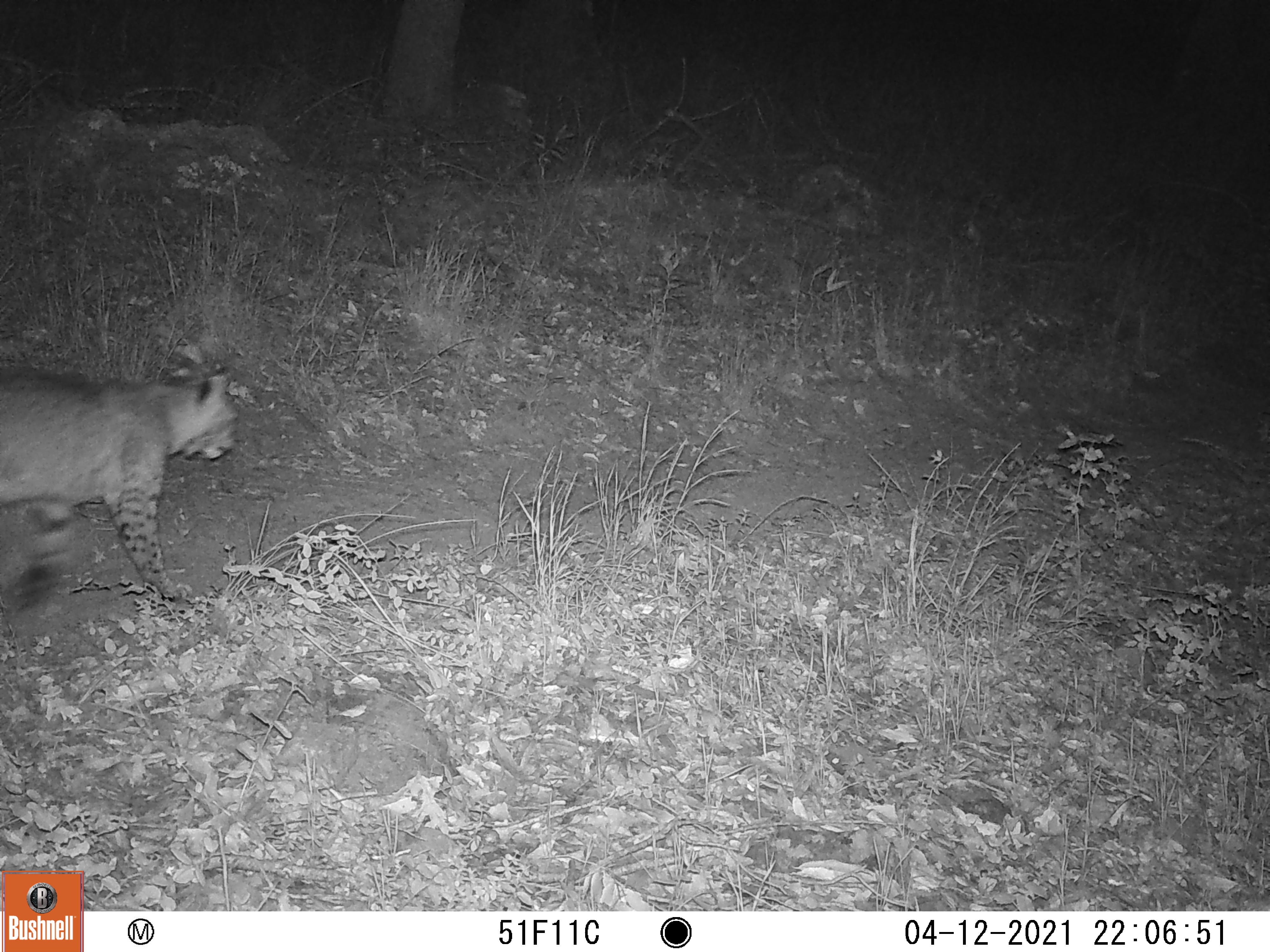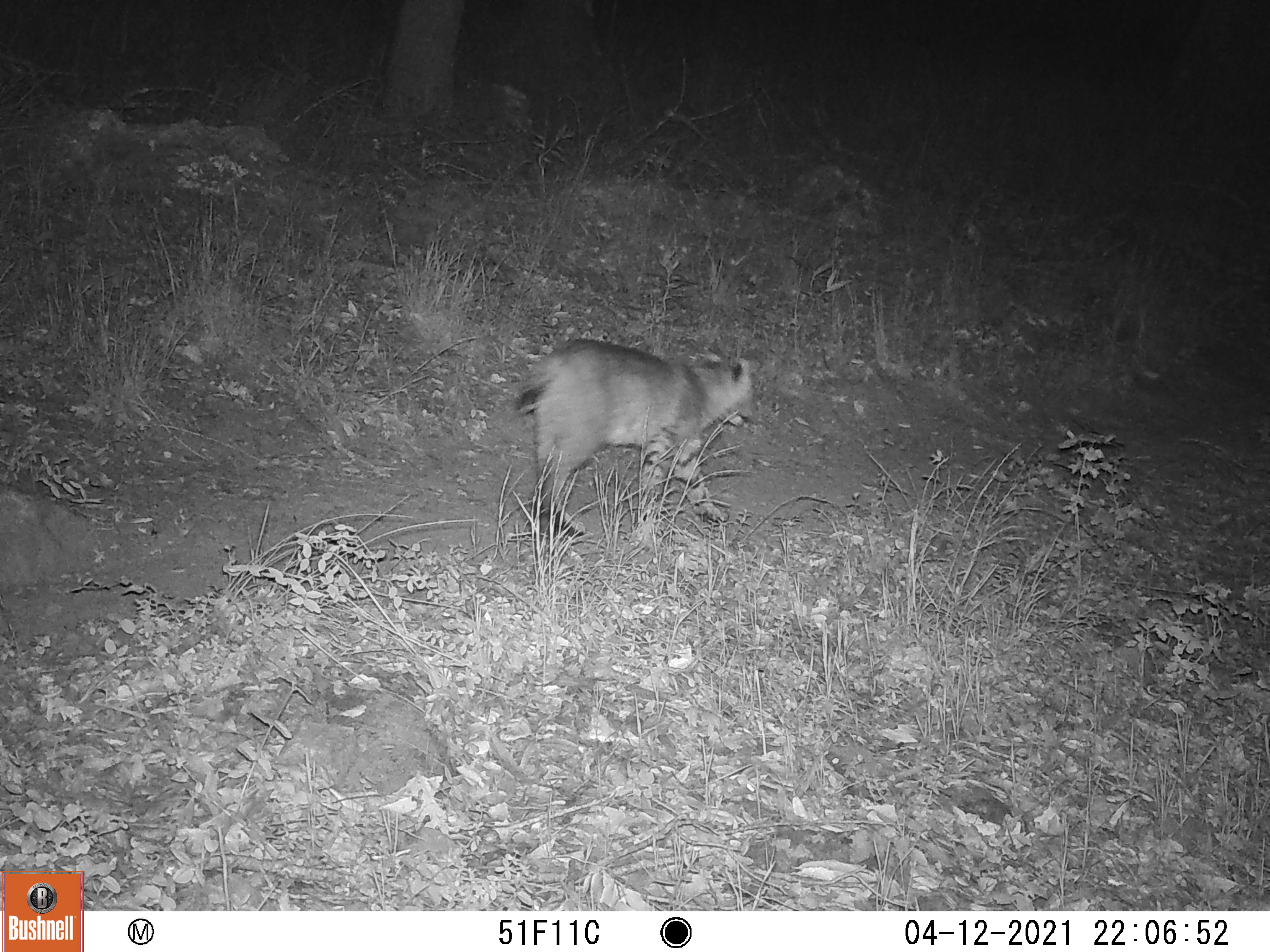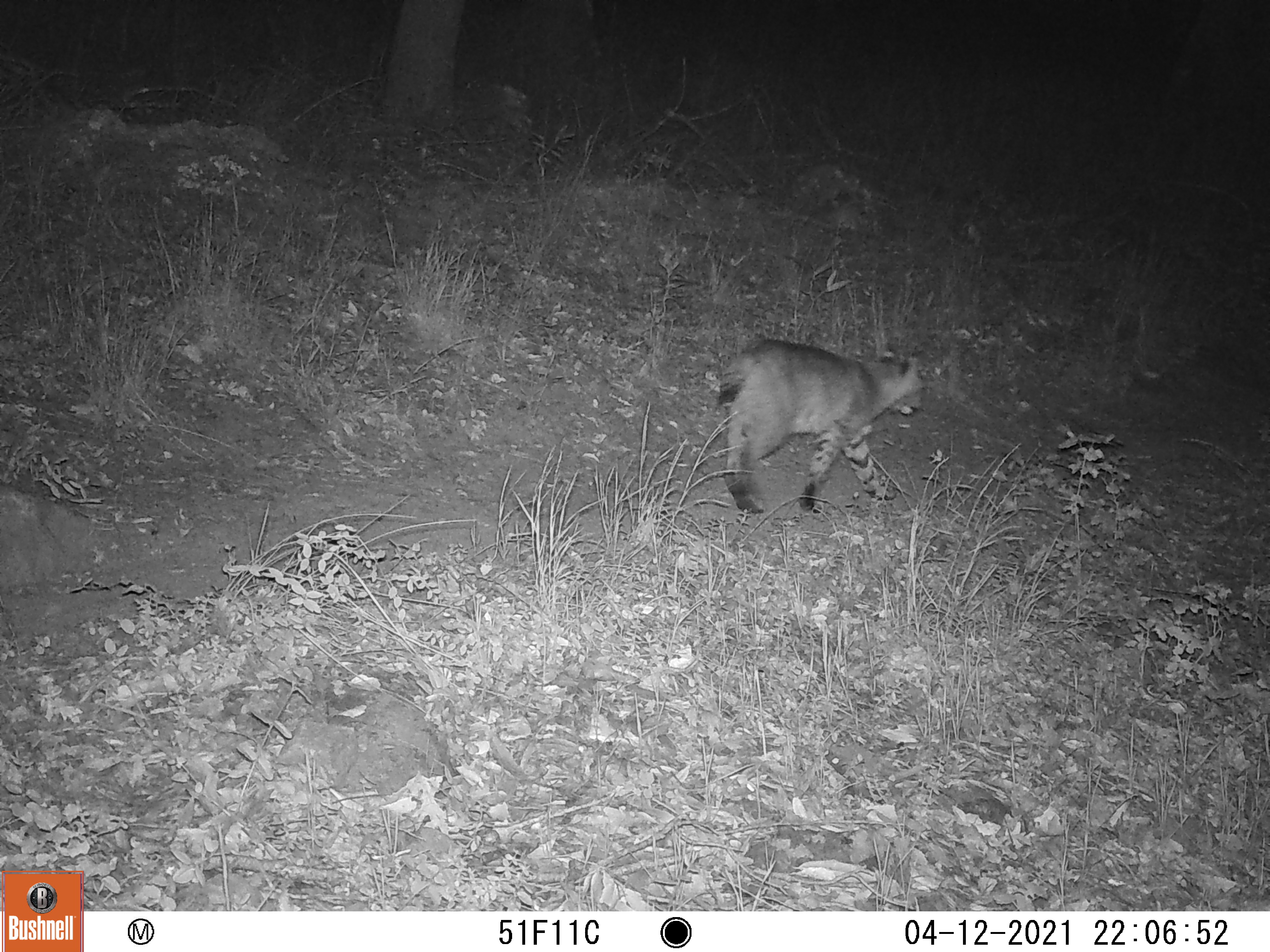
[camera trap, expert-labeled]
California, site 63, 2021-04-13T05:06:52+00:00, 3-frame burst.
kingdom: Animalia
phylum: Chordata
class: Mammalia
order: Carnivora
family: Felidae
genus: Lynx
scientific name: Lynx rufus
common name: bobcat